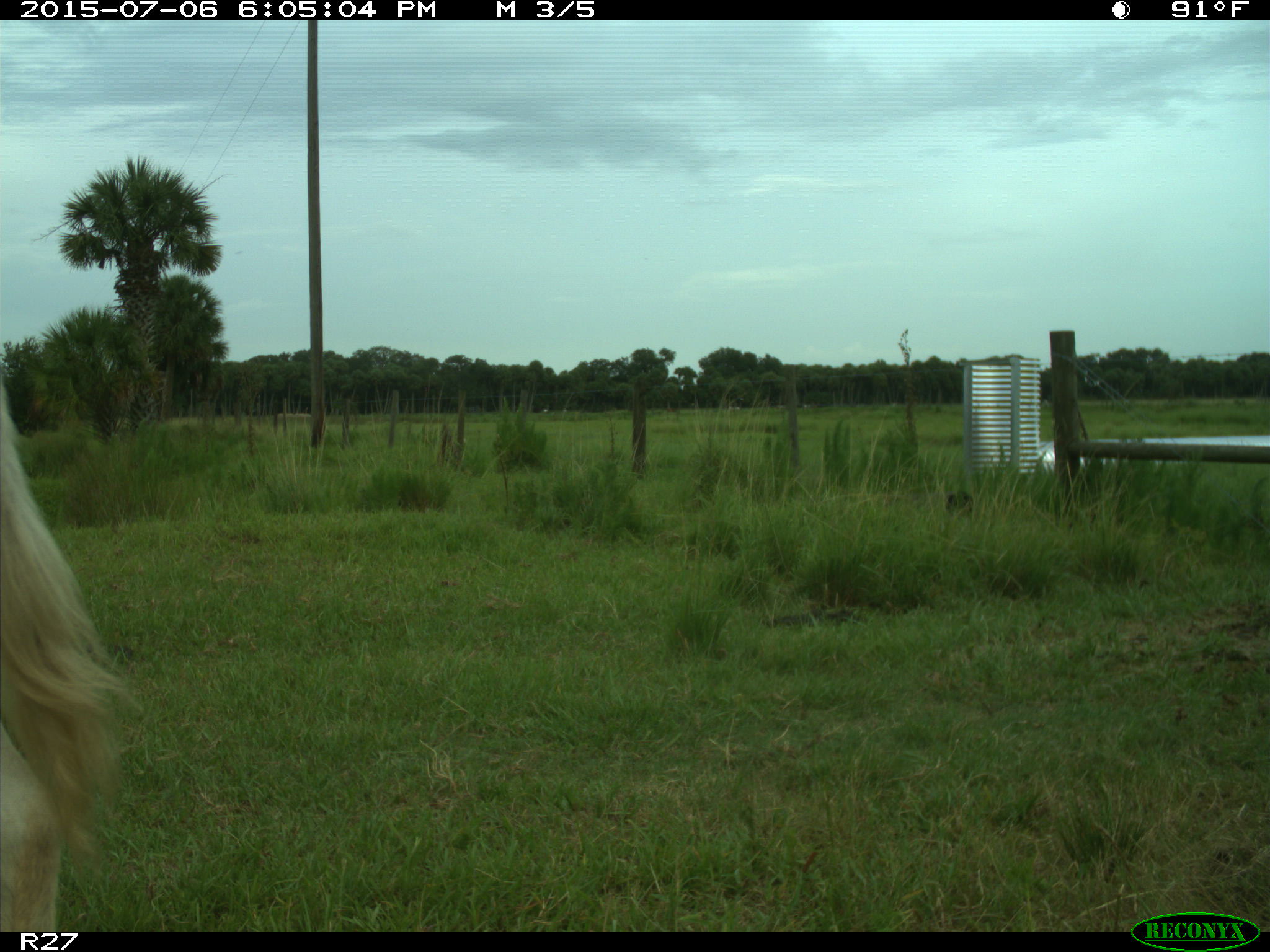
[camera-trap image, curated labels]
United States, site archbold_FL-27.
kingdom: Animalia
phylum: Chordata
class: Mammalia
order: Artiodactyla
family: Bovidae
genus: Bos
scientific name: Bos taurus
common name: domestic cow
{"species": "Bos taurus (domestic cow)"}